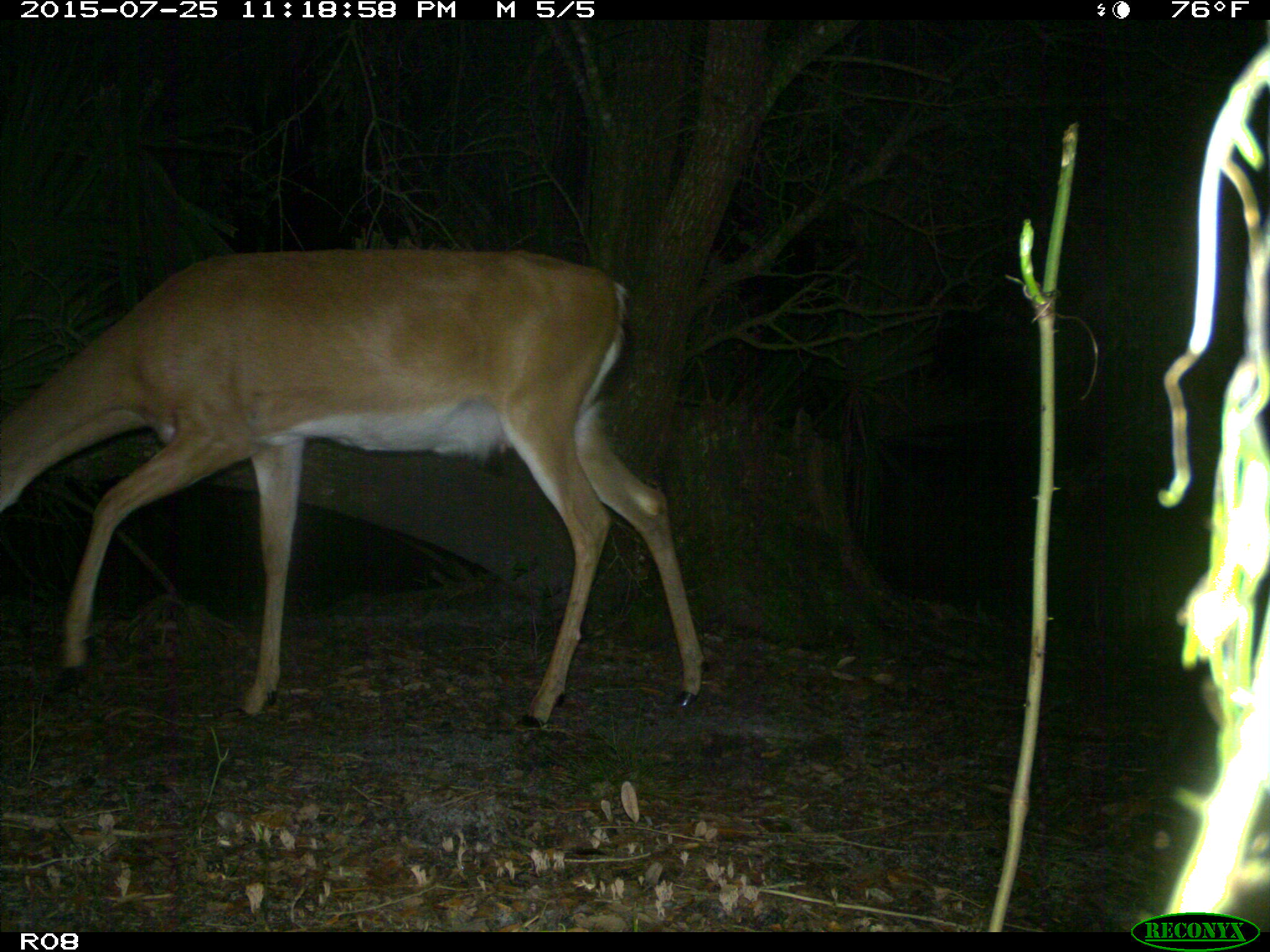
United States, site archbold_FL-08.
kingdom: Animalia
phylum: Chordata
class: Mammalia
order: Artiodactyla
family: Cervidae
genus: Odocoileus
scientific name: Odocoileus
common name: deer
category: unidentified deer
Unidentified deer (deer) (Odocoileus).